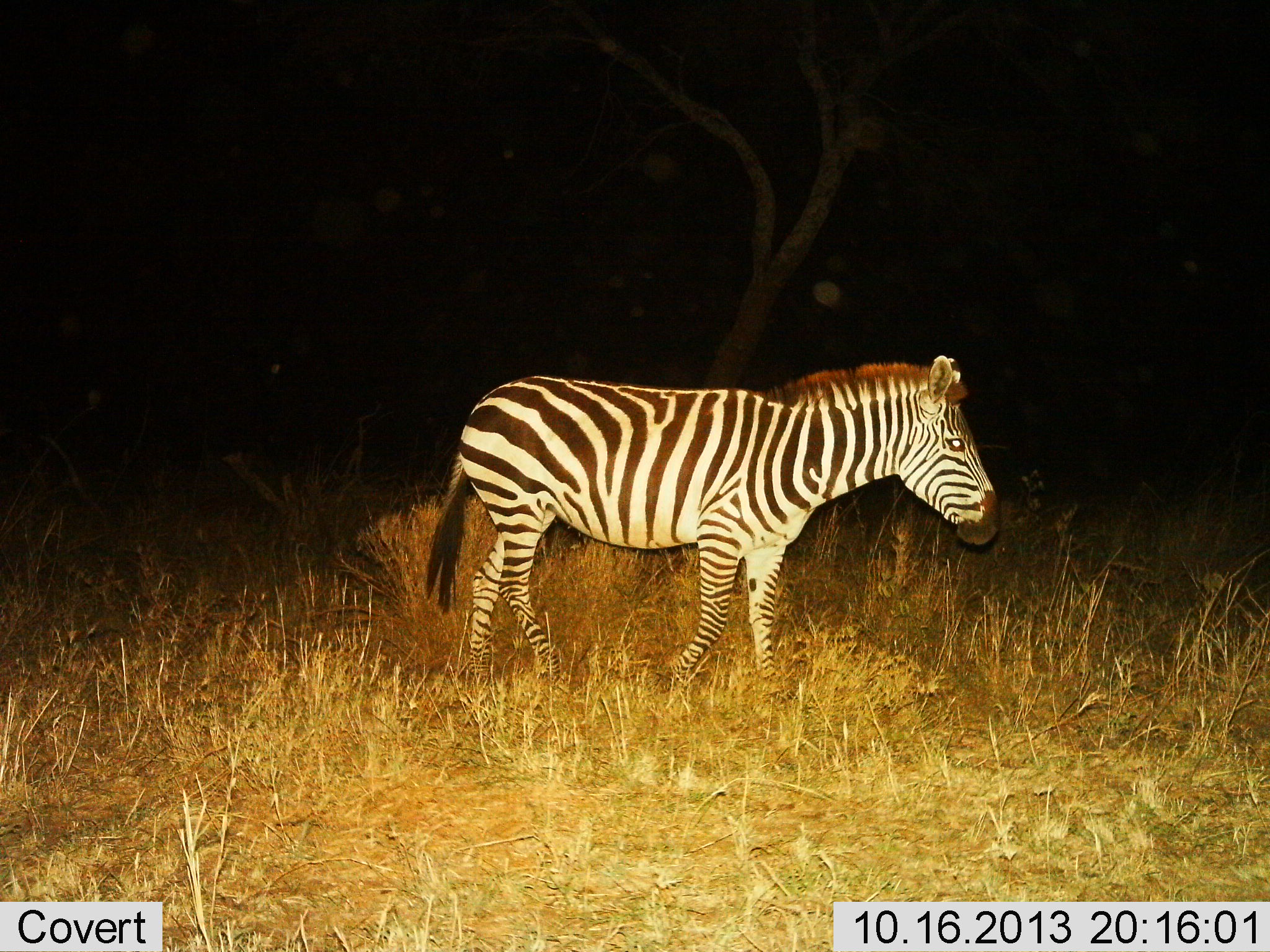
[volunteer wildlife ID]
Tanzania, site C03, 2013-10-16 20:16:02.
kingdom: Animalia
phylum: Chordata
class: Mammalia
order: Perissodactyla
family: Equidae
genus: Equus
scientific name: Equus quagga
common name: plains zebra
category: zebra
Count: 1.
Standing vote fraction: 32%.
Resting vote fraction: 0%.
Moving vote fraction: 68%.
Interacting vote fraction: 0%.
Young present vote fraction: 0%.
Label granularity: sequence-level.